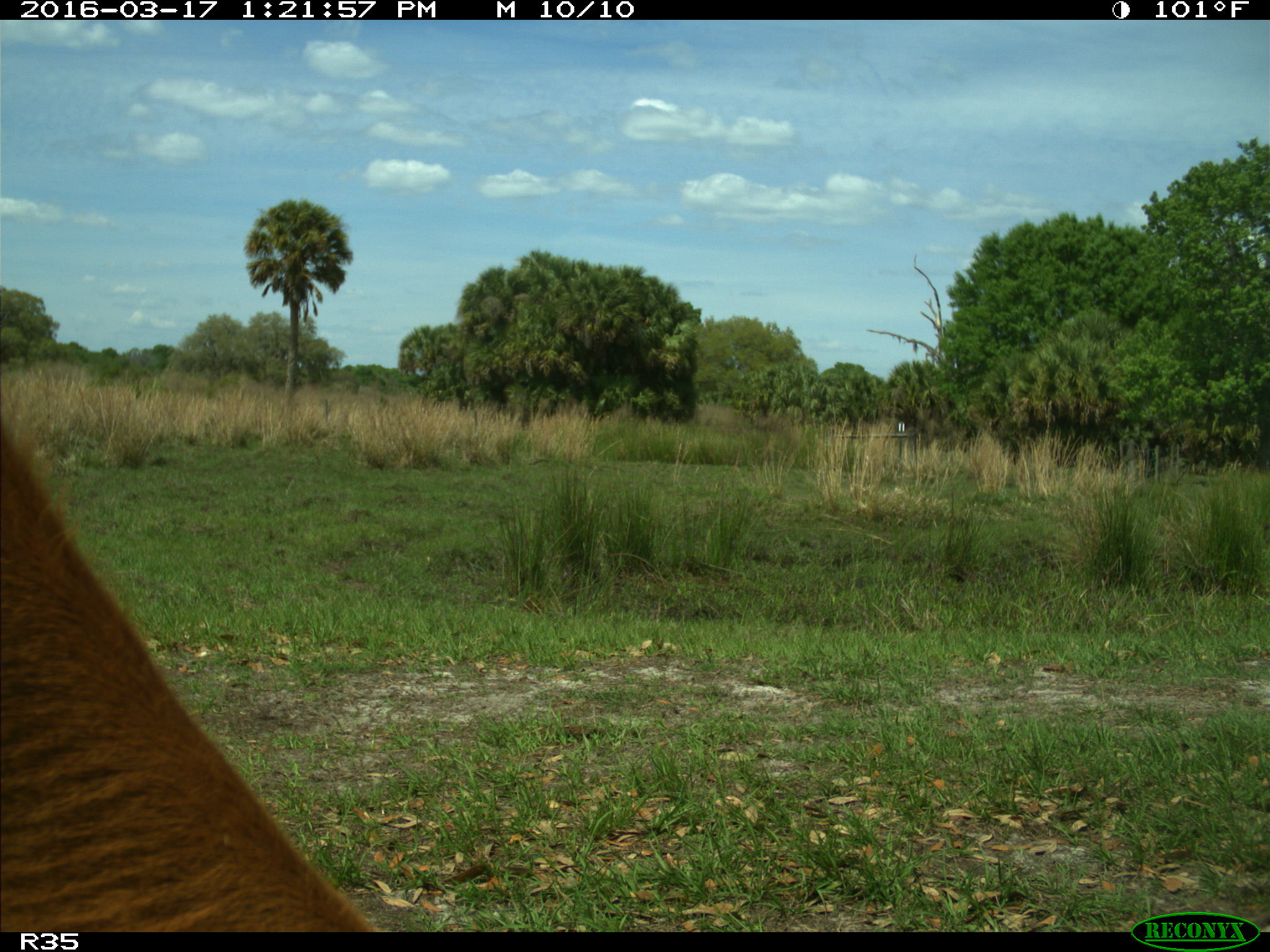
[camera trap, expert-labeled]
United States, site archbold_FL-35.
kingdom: Animalia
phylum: Chordata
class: Mammalia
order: Artiodactyla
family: Bovidae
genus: Bos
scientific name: Bos taurus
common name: domestic cow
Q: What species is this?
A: Bos taurus (domestic cow).